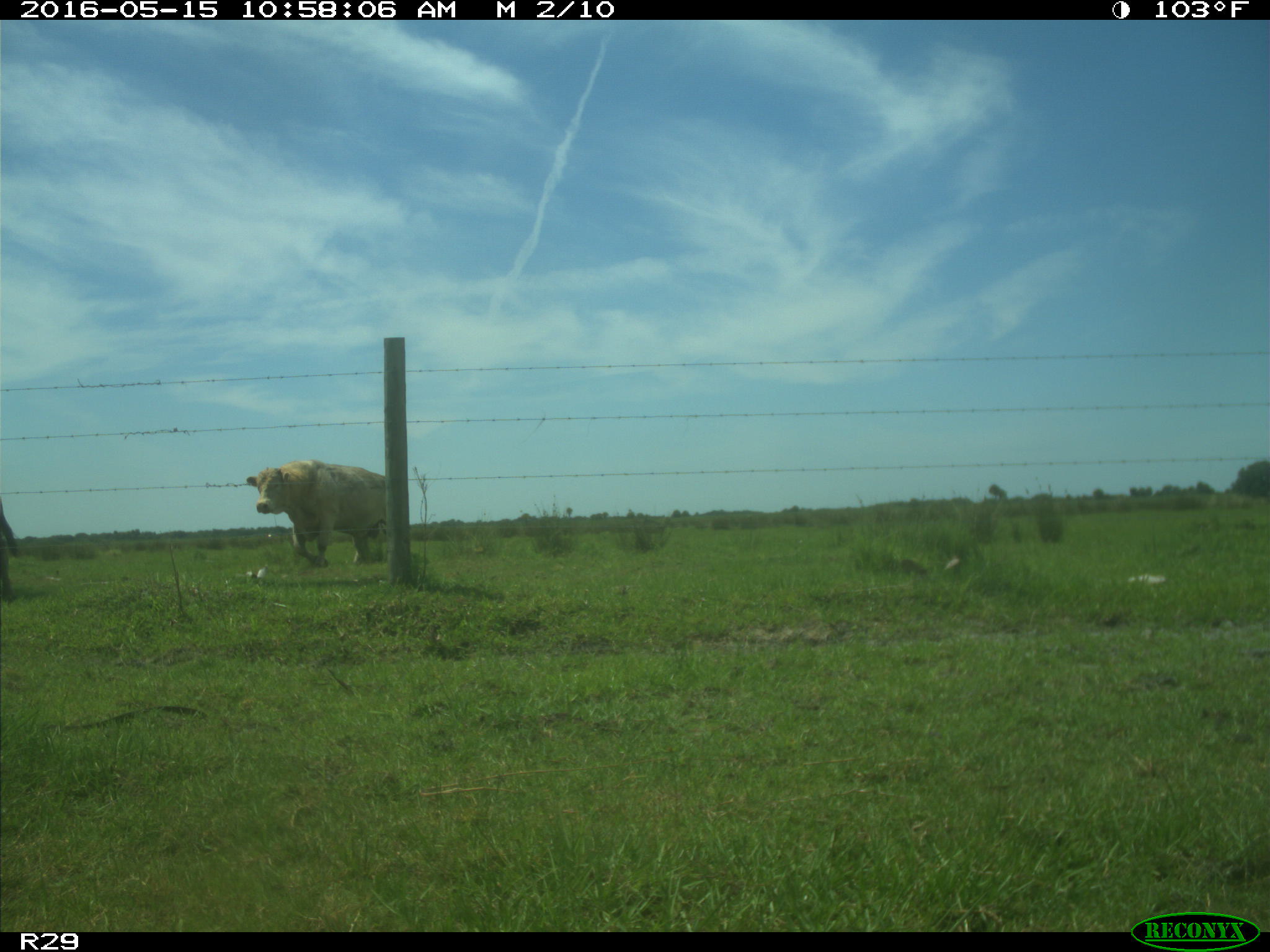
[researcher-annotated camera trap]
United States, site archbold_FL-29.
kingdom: Animalia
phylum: Chordata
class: Mammalia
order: Artiodactyla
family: Bovidae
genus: Bos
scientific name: Bos taurus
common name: domestic cow